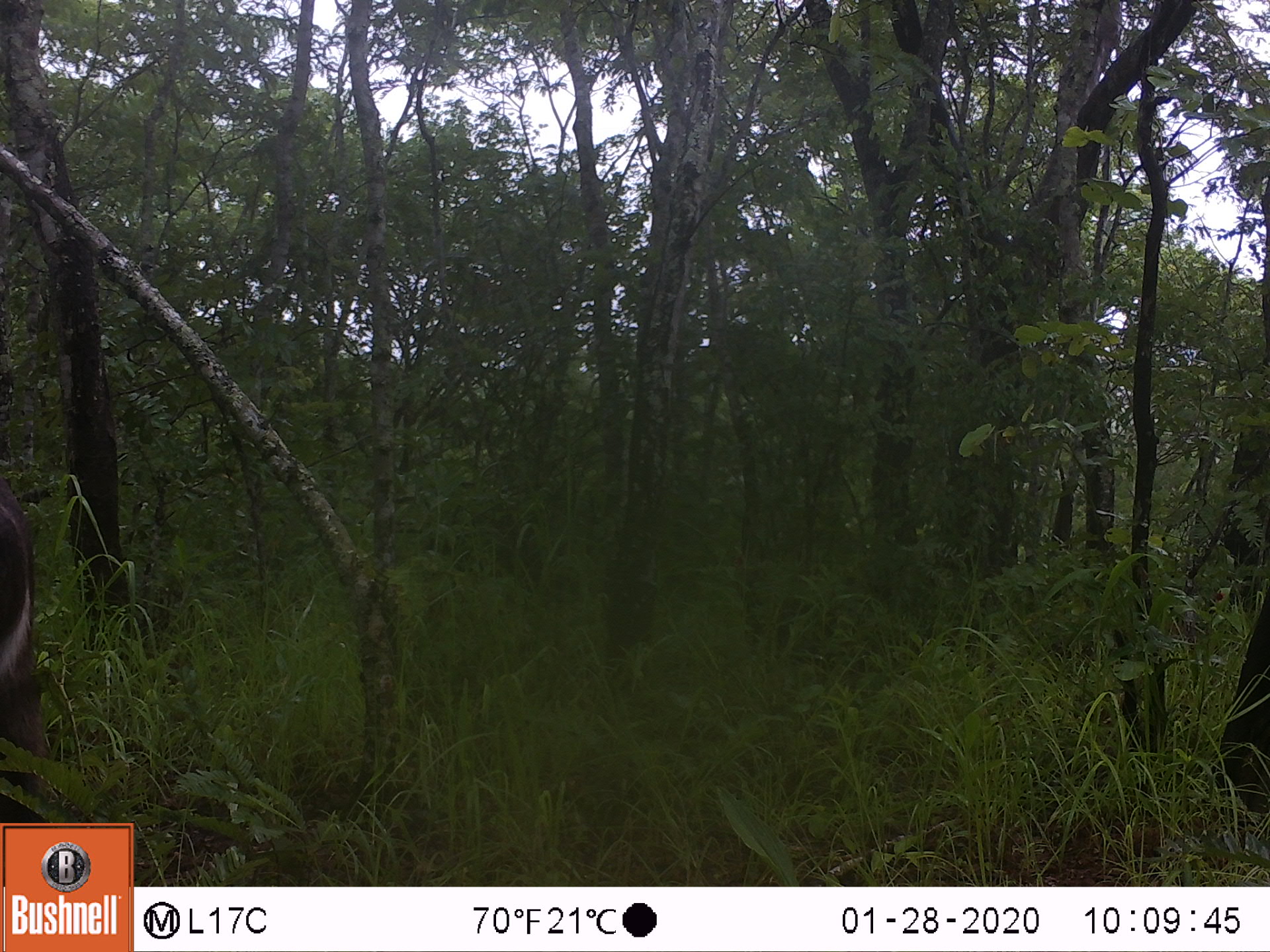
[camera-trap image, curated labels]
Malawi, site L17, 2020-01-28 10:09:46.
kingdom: Animalia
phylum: Chordata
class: Mammalia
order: Artiodactyla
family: Bovidae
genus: Kobus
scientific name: Kobus ellipsiprymnus ellipsiprymnus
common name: common waterbuck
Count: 1.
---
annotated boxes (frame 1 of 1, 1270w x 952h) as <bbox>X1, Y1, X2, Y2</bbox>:
common waterbuck: <bbox>0, 478, 46, 816</bbox>